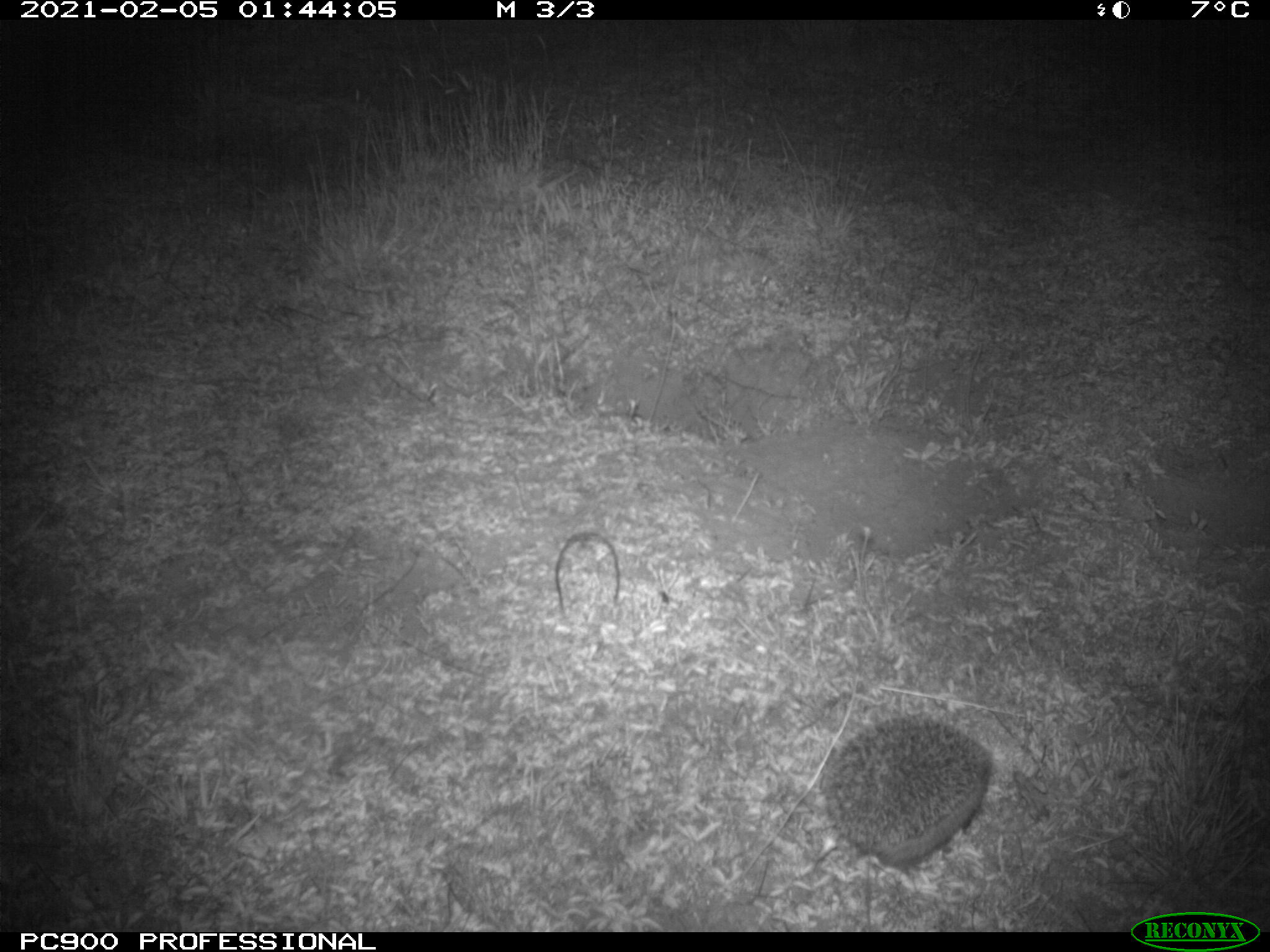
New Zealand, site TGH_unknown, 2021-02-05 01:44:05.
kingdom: Animalia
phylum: Chordata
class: Mammalia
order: Eulipotyphla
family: Erinaceidae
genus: Erinaceus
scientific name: Erinaceus europaeus europaeus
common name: european hedgehog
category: hedgehog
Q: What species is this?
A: Hedgehog (european hedgehog) (Erinaceus europaeus europaeus).